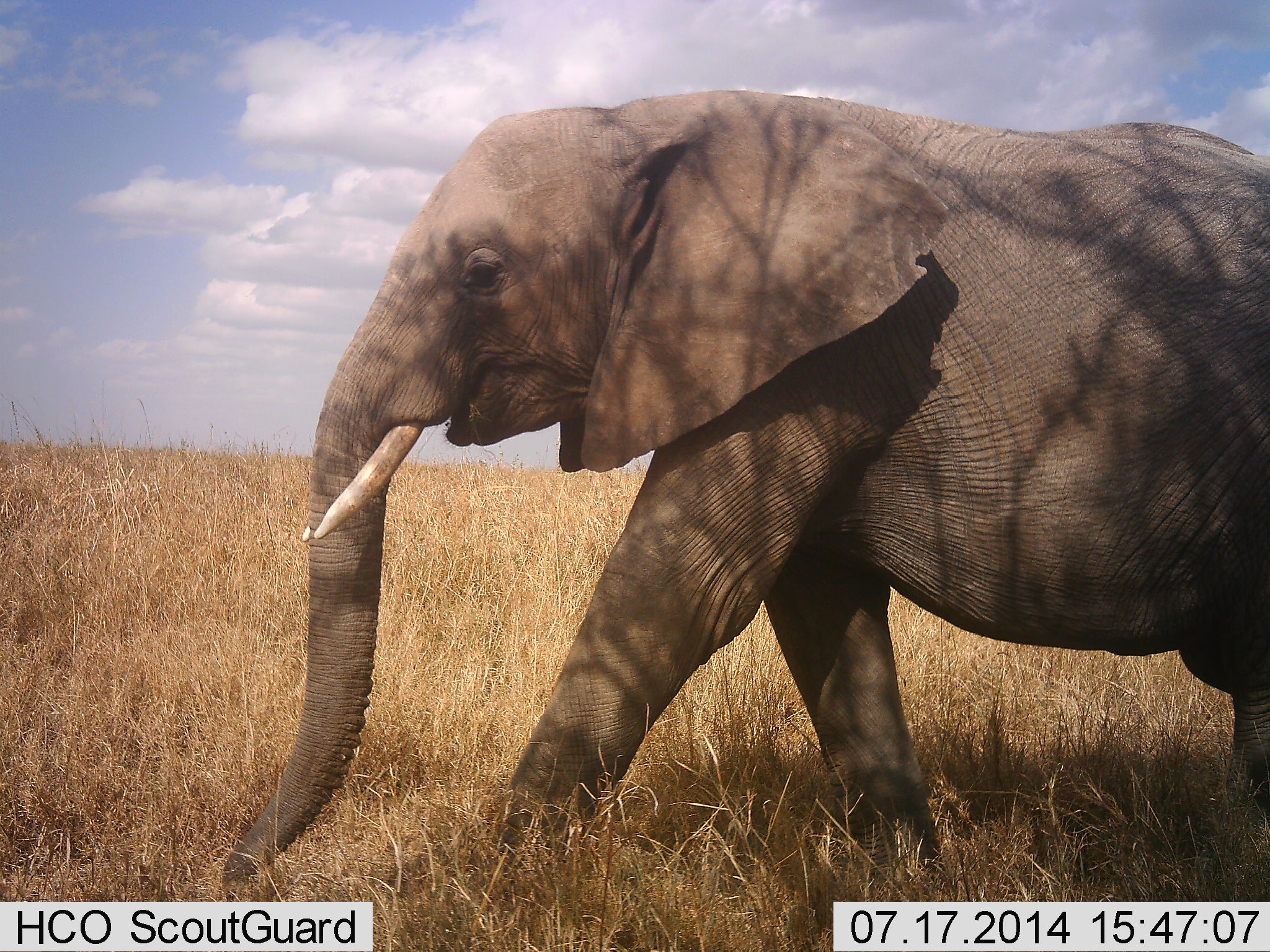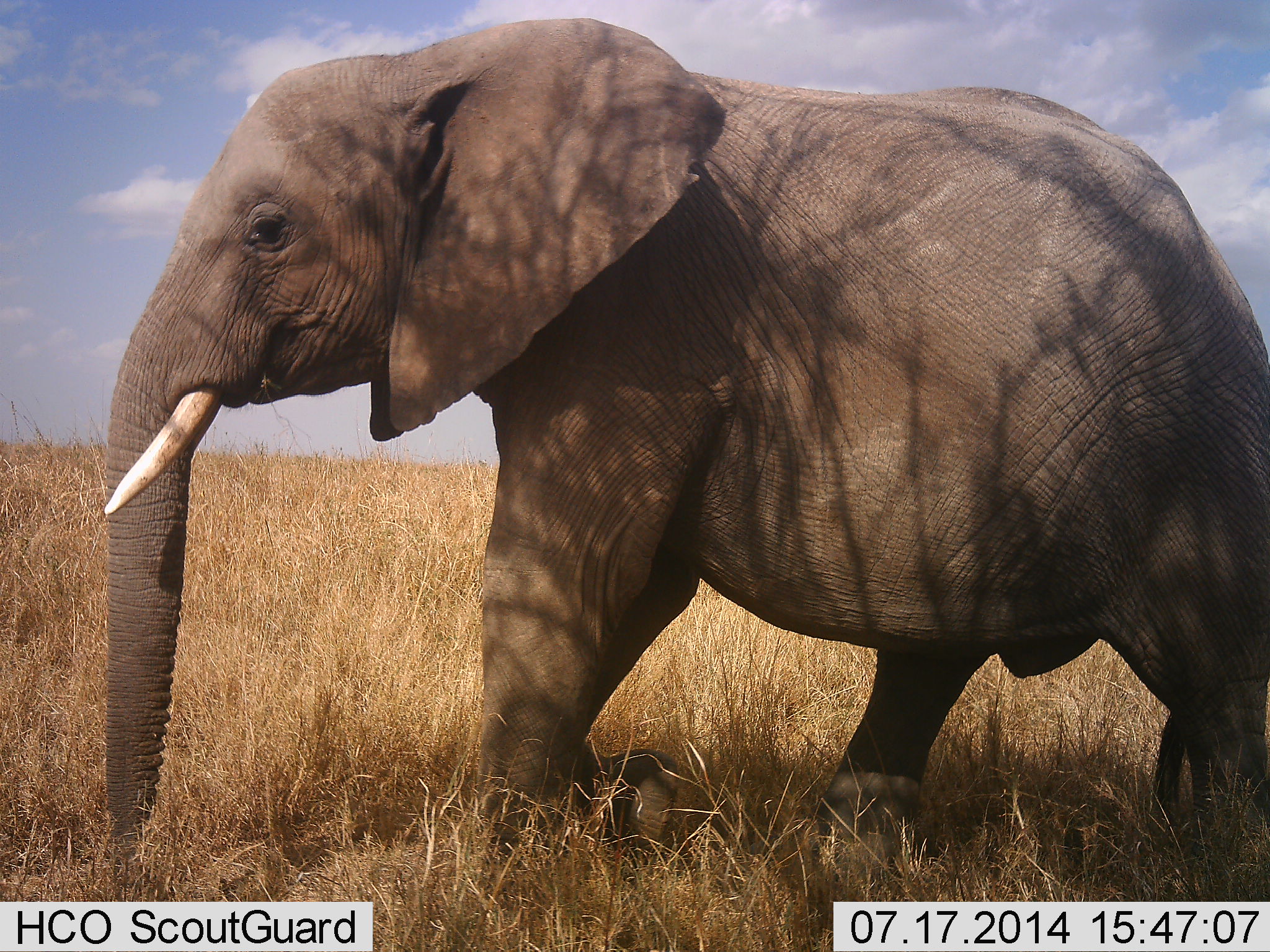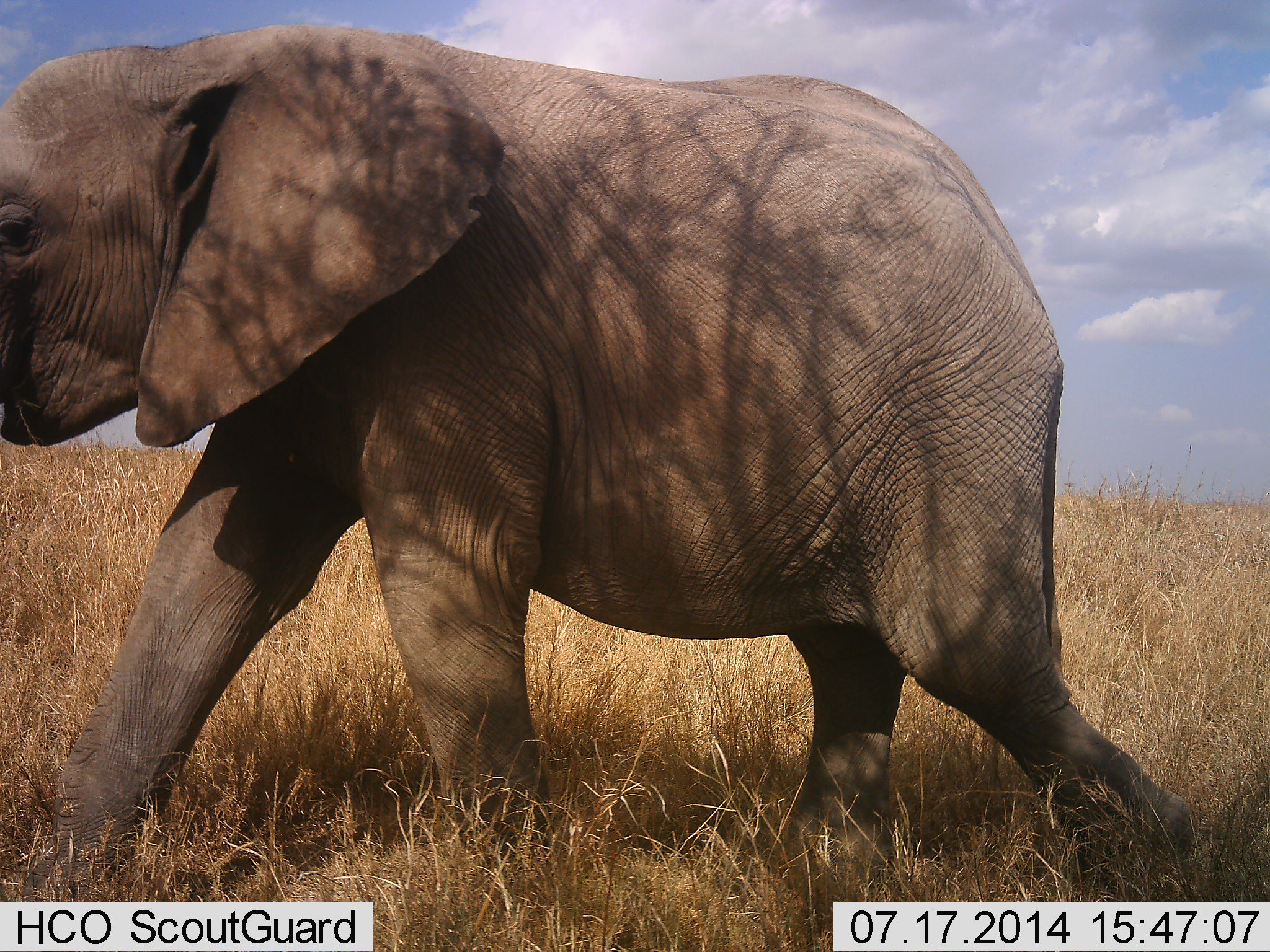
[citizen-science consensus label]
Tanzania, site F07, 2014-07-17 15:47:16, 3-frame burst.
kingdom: Animalia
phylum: Chordata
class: Mammalia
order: Proboscidea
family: Elephantidae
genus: Loxodonta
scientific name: Loxodonta africana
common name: african bush elephant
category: elephant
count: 1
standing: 0%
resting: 0%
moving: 100%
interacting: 0%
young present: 0%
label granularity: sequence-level